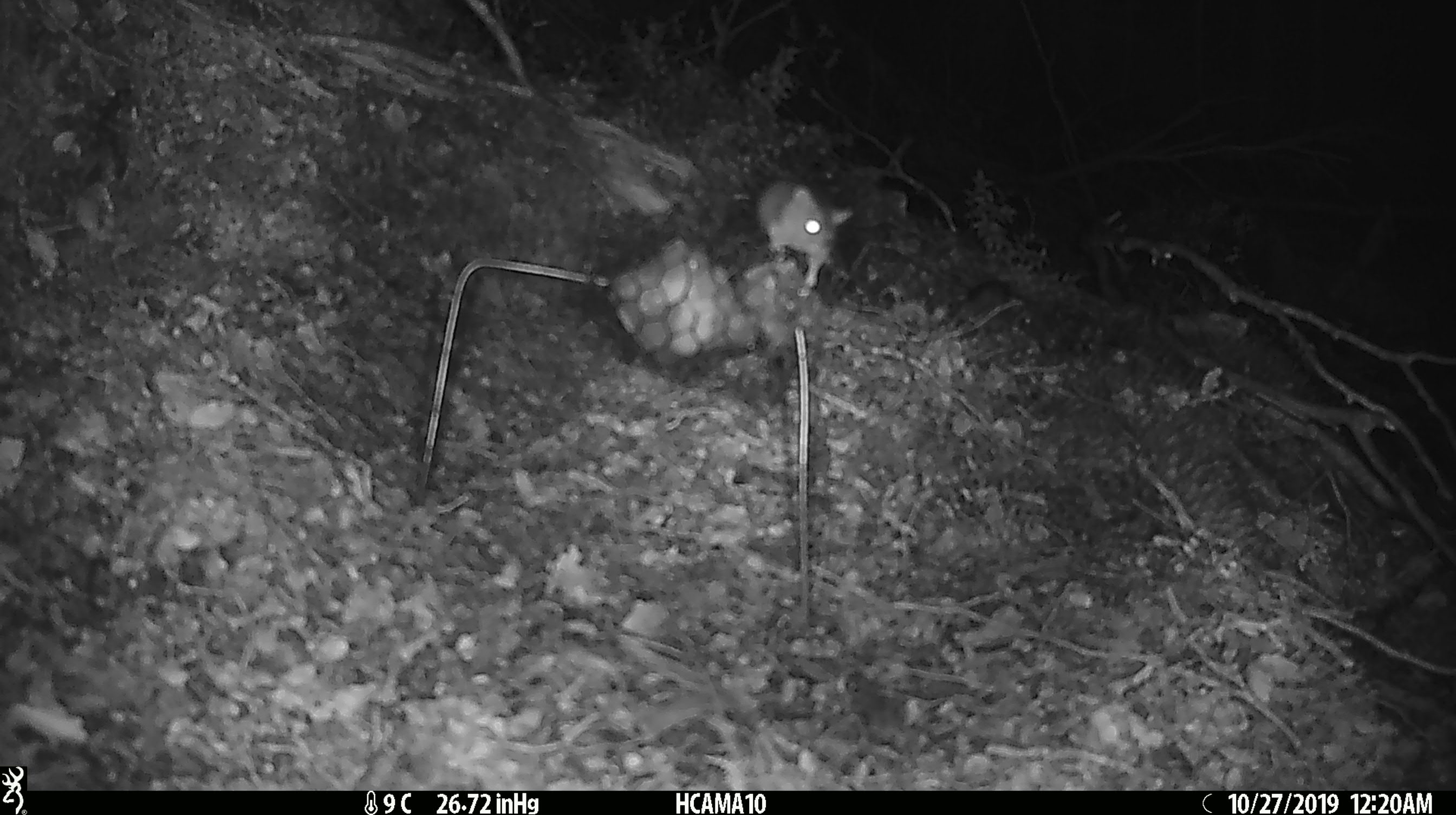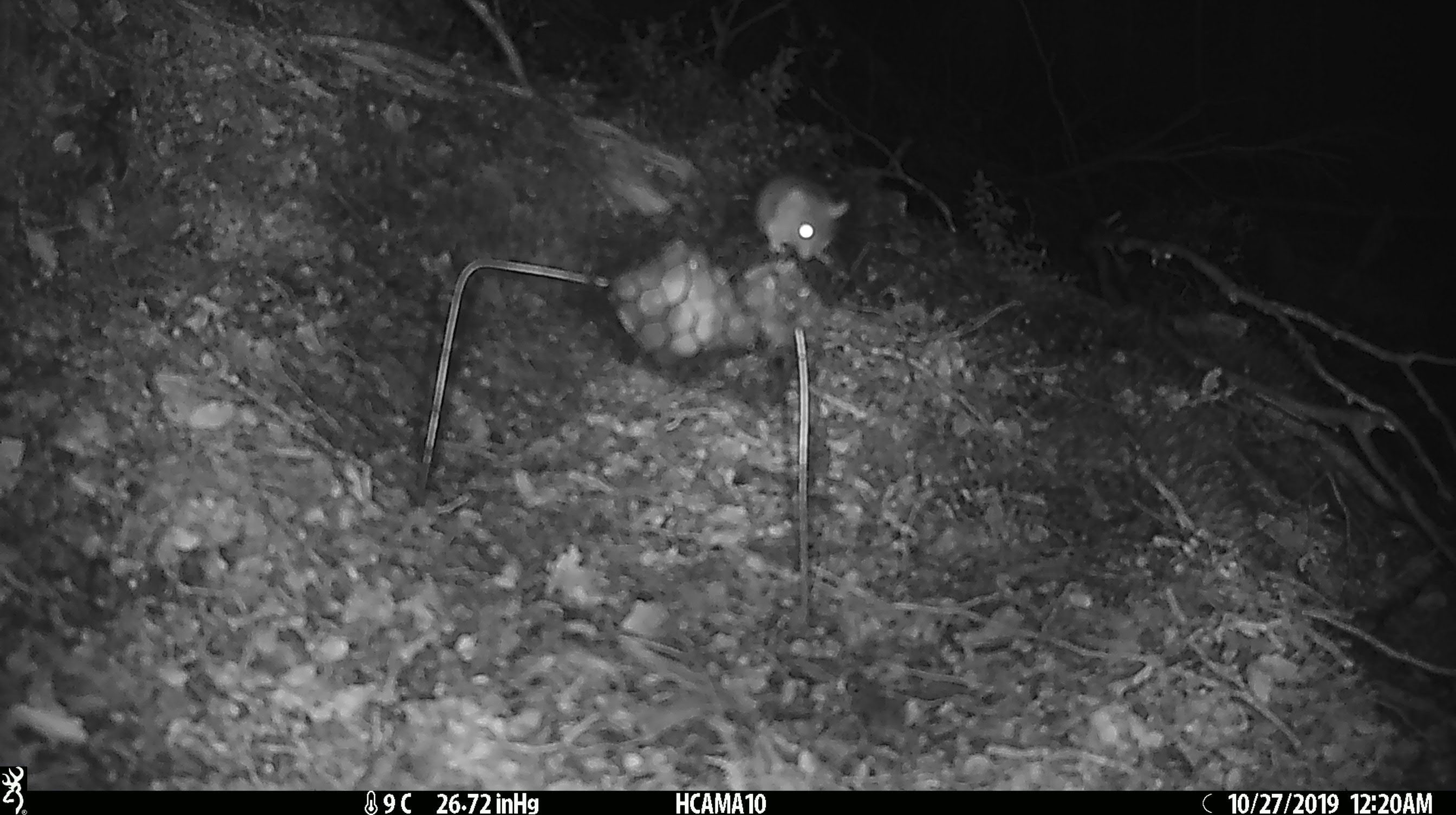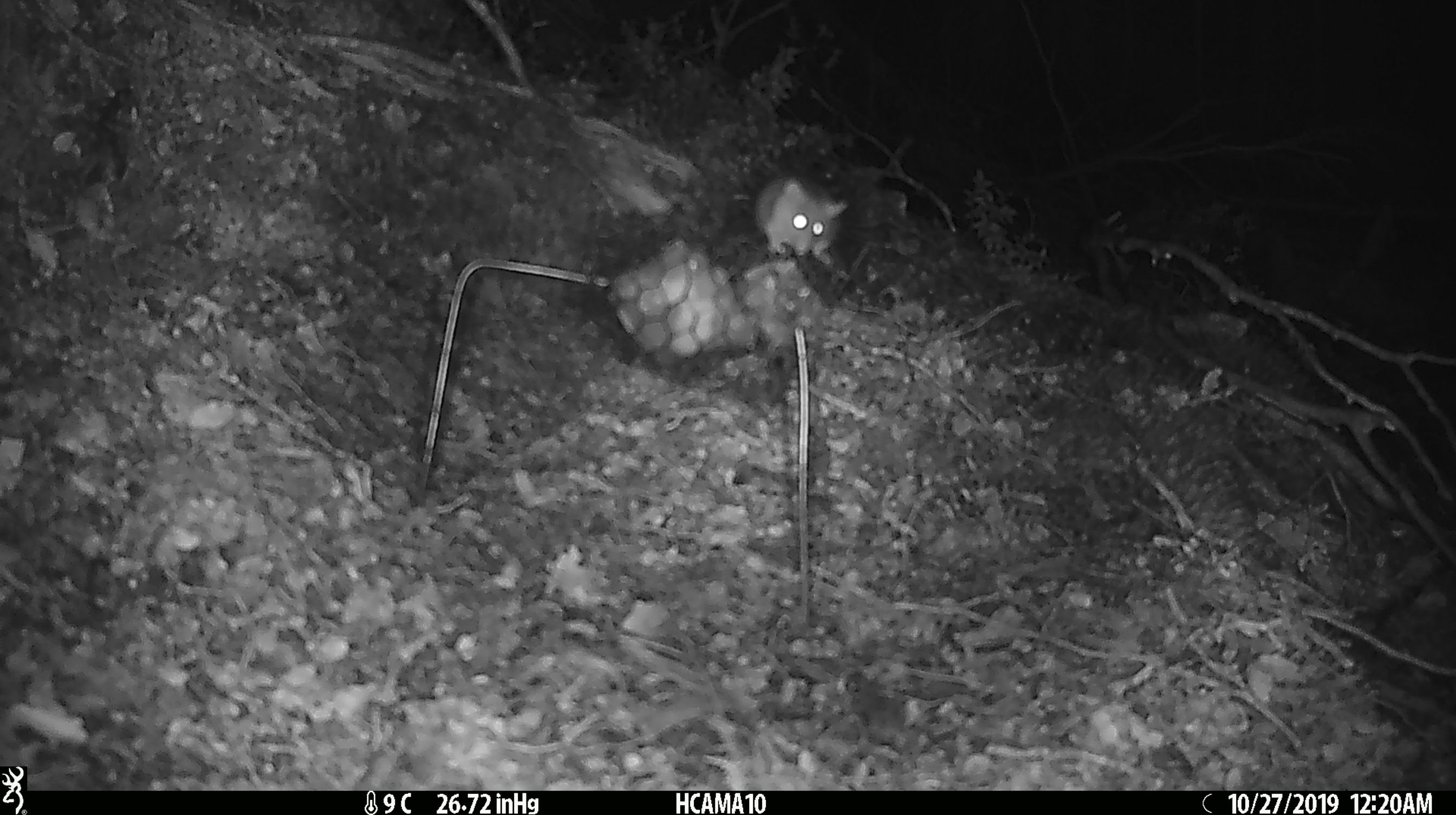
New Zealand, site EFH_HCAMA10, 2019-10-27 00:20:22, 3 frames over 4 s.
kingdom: Animalia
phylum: Chordata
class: Mammalia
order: Rodentia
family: Muridae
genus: Mus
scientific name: Mus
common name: mouse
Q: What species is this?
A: Mouse (Mus).